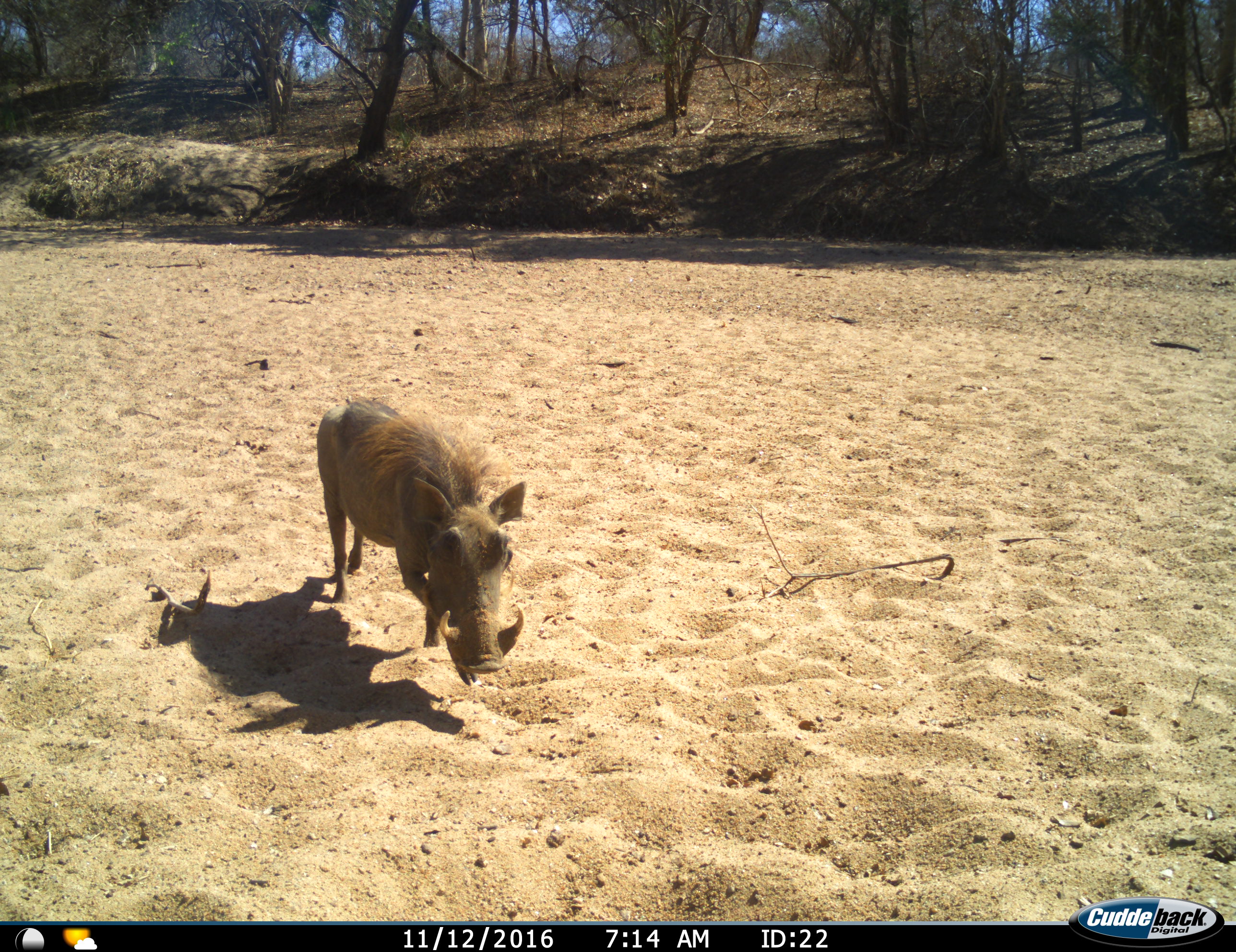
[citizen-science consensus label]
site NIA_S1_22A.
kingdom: Animalia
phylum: Chordata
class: Mammalia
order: Artiodactyla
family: Suidae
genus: Phacochoerus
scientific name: Phacochoerus africanus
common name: warthog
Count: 1.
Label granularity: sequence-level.